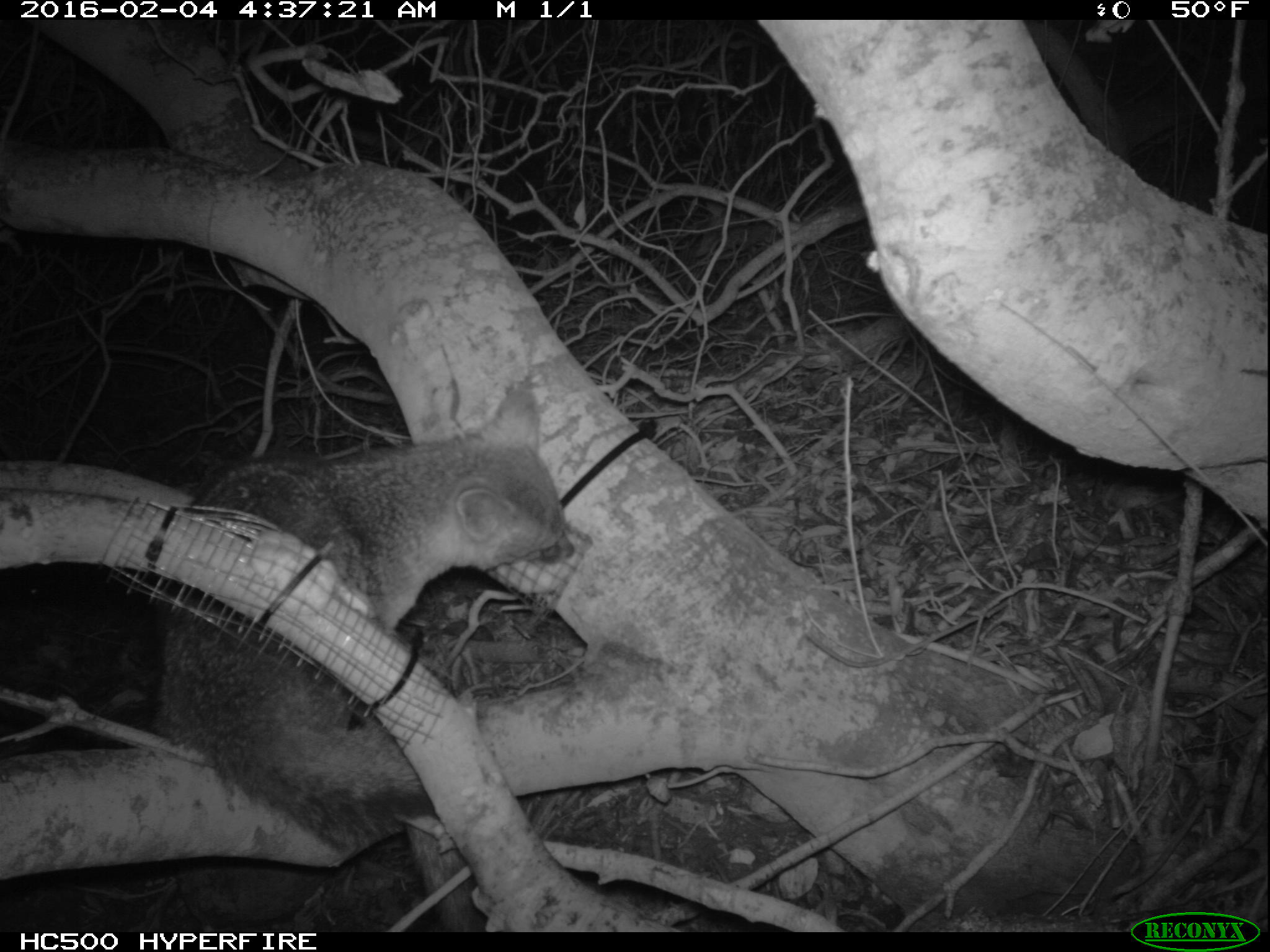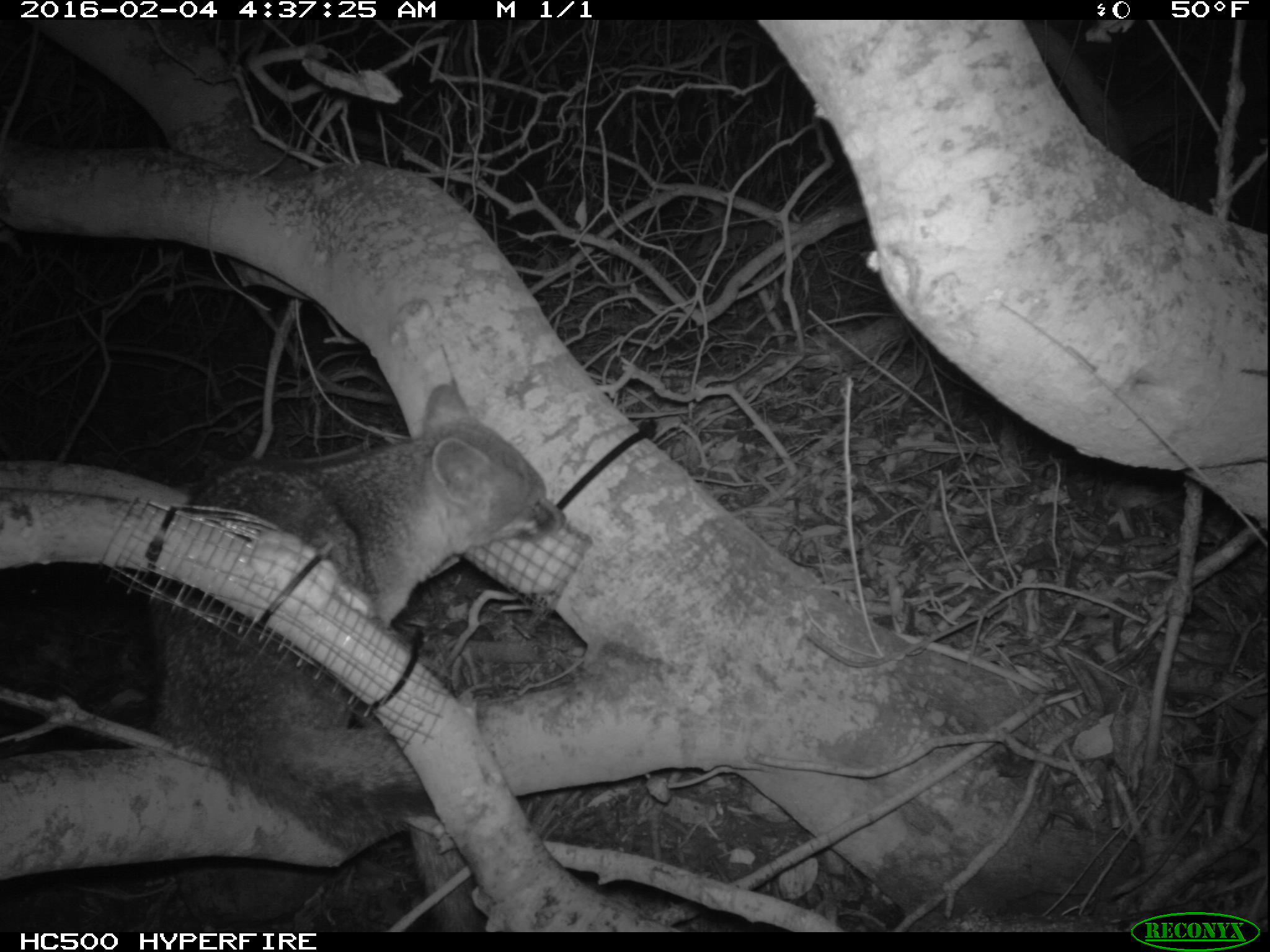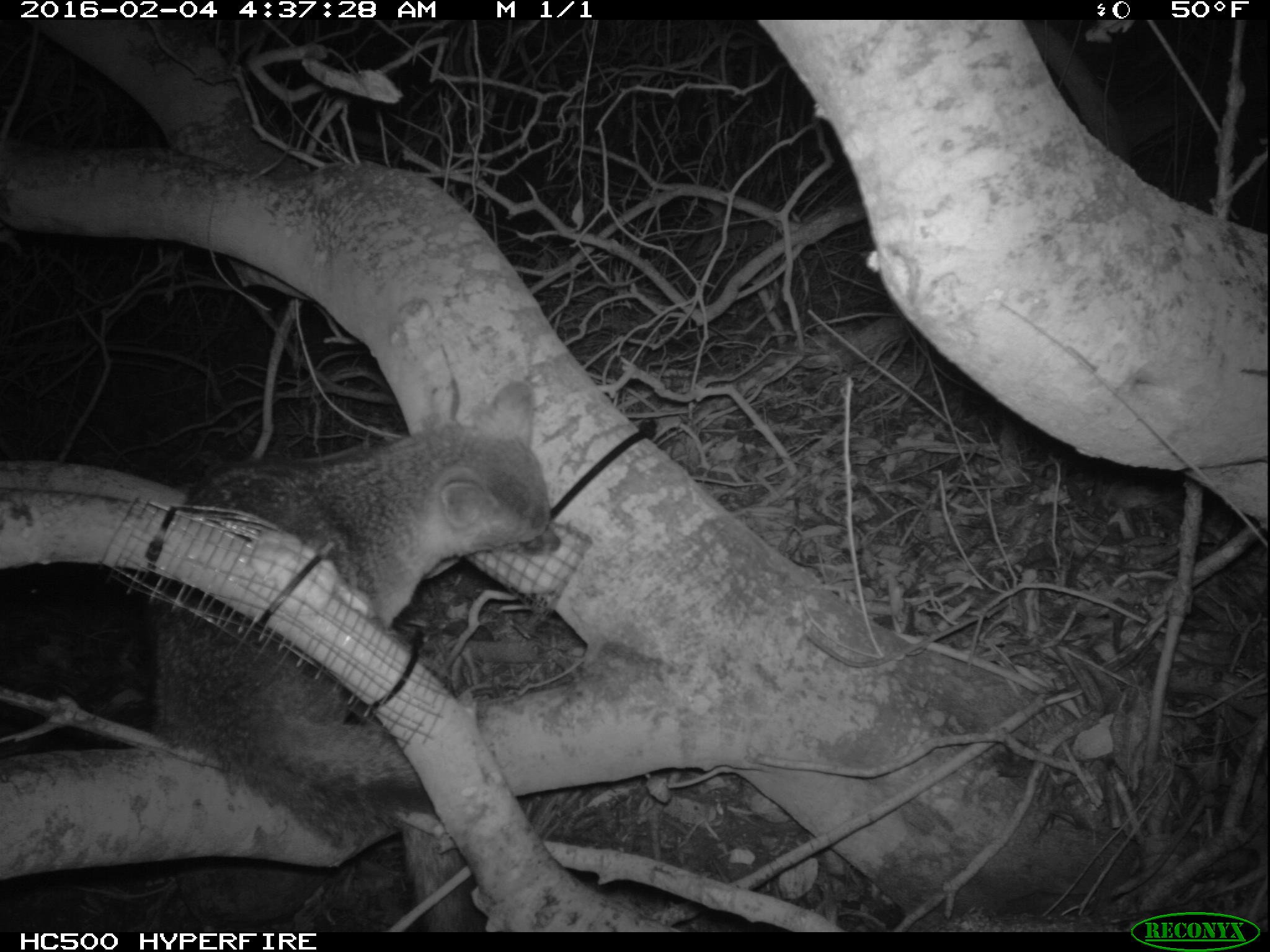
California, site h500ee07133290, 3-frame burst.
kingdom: Animalia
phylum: Chordata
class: Mammalia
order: Carnivora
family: Canidae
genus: Urocyon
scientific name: Urocyon littoralis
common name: island fox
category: fox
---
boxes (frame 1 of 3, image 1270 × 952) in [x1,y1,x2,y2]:
fox: [151,389,574,848]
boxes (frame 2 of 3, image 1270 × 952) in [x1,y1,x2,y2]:
fox: [149,382,570,855]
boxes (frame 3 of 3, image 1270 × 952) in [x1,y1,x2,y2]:
fox: [148,381,562,852]